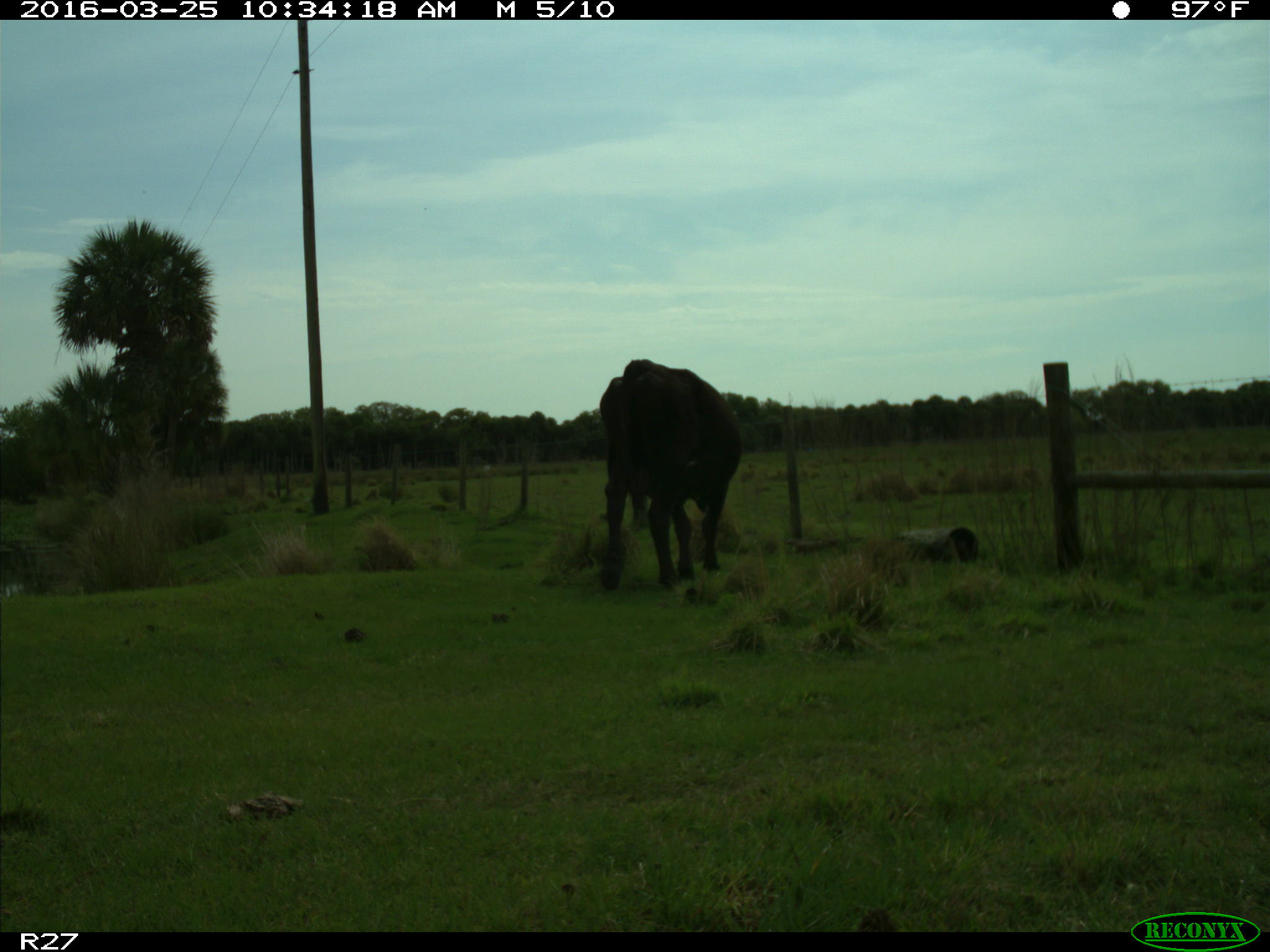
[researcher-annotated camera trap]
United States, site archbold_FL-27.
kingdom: Animalia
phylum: Chordata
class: Mammalia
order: Artiodactyla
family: Bovidae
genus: Bos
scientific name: Bos taurus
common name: domestic cow